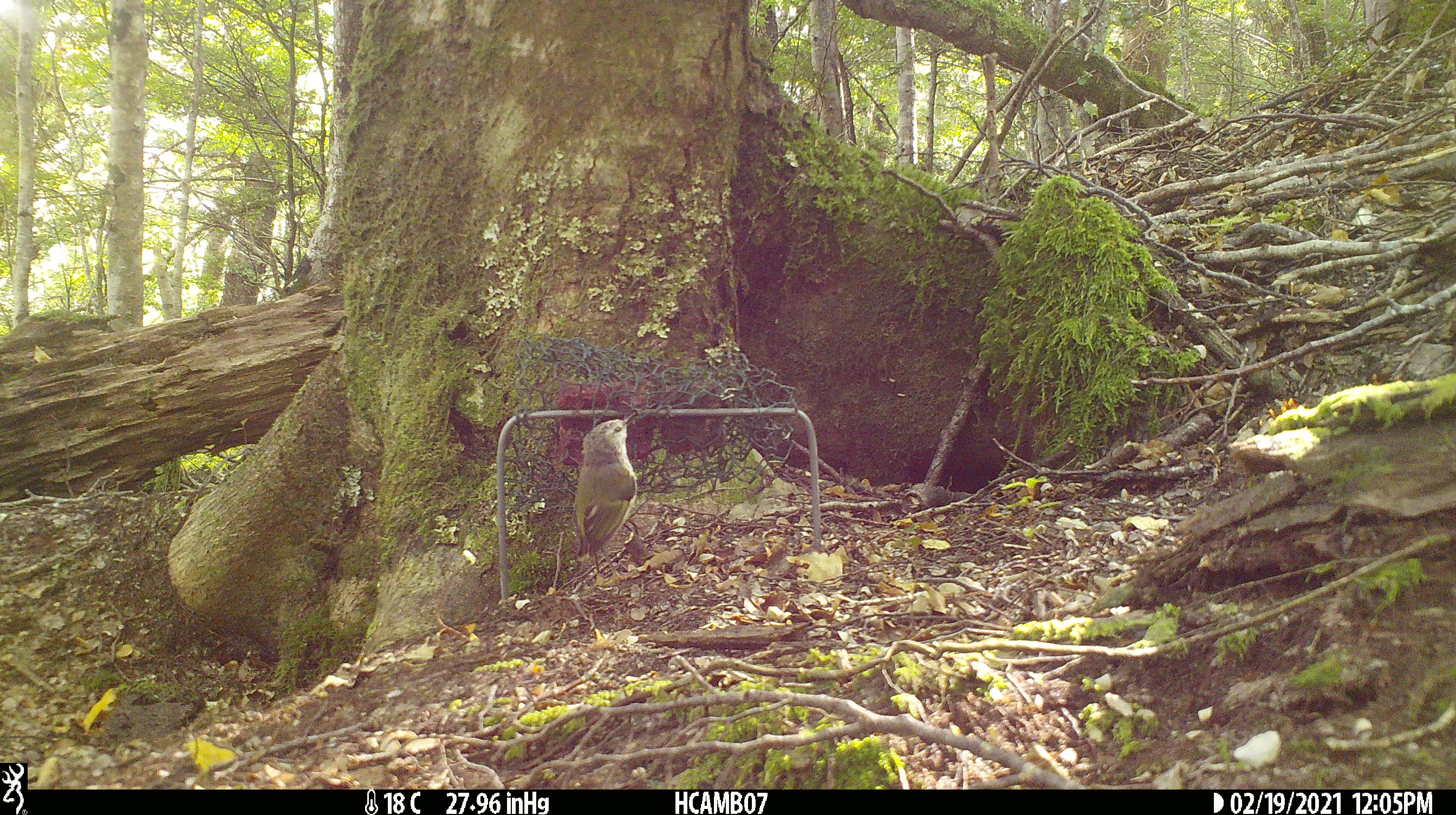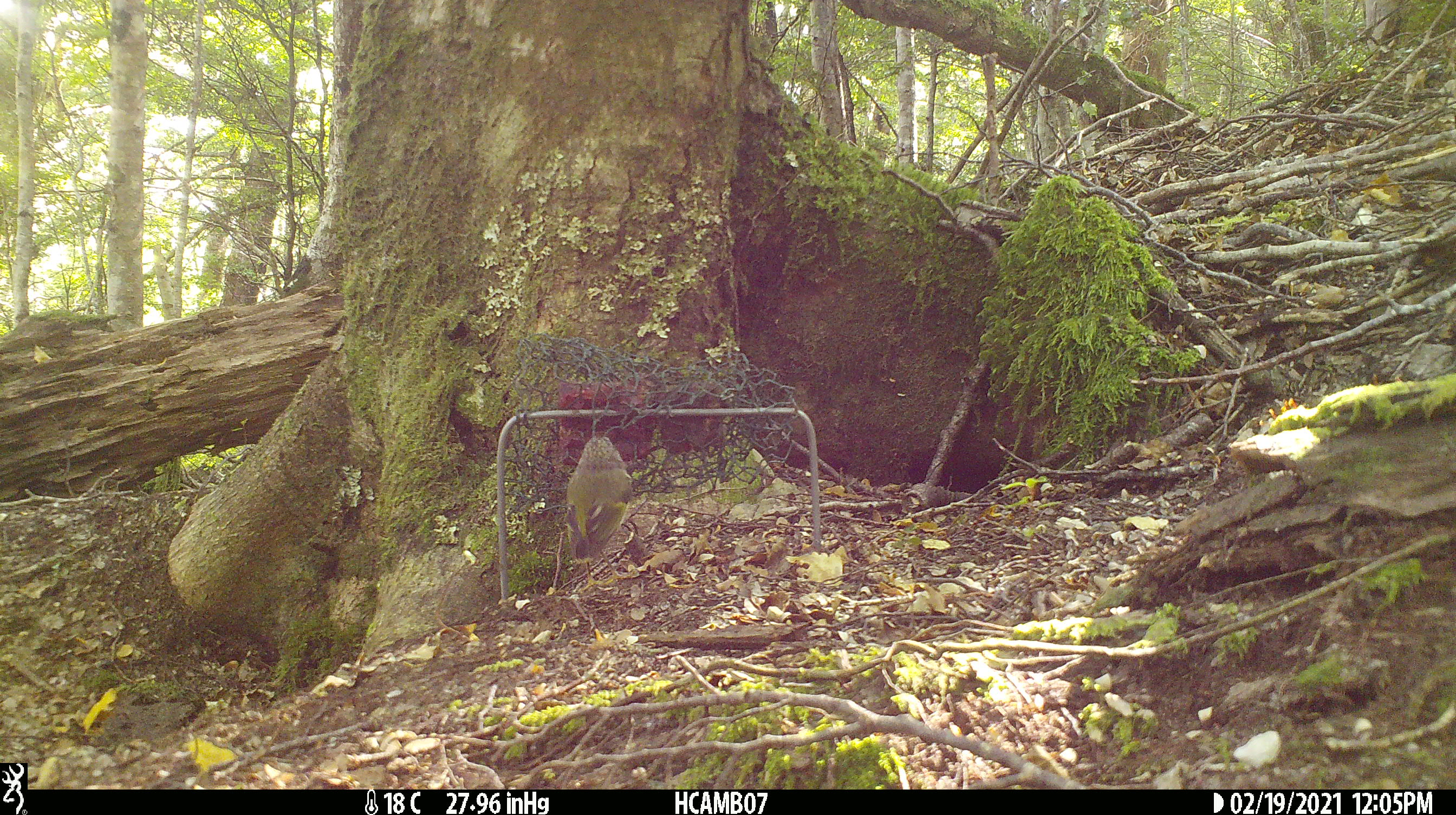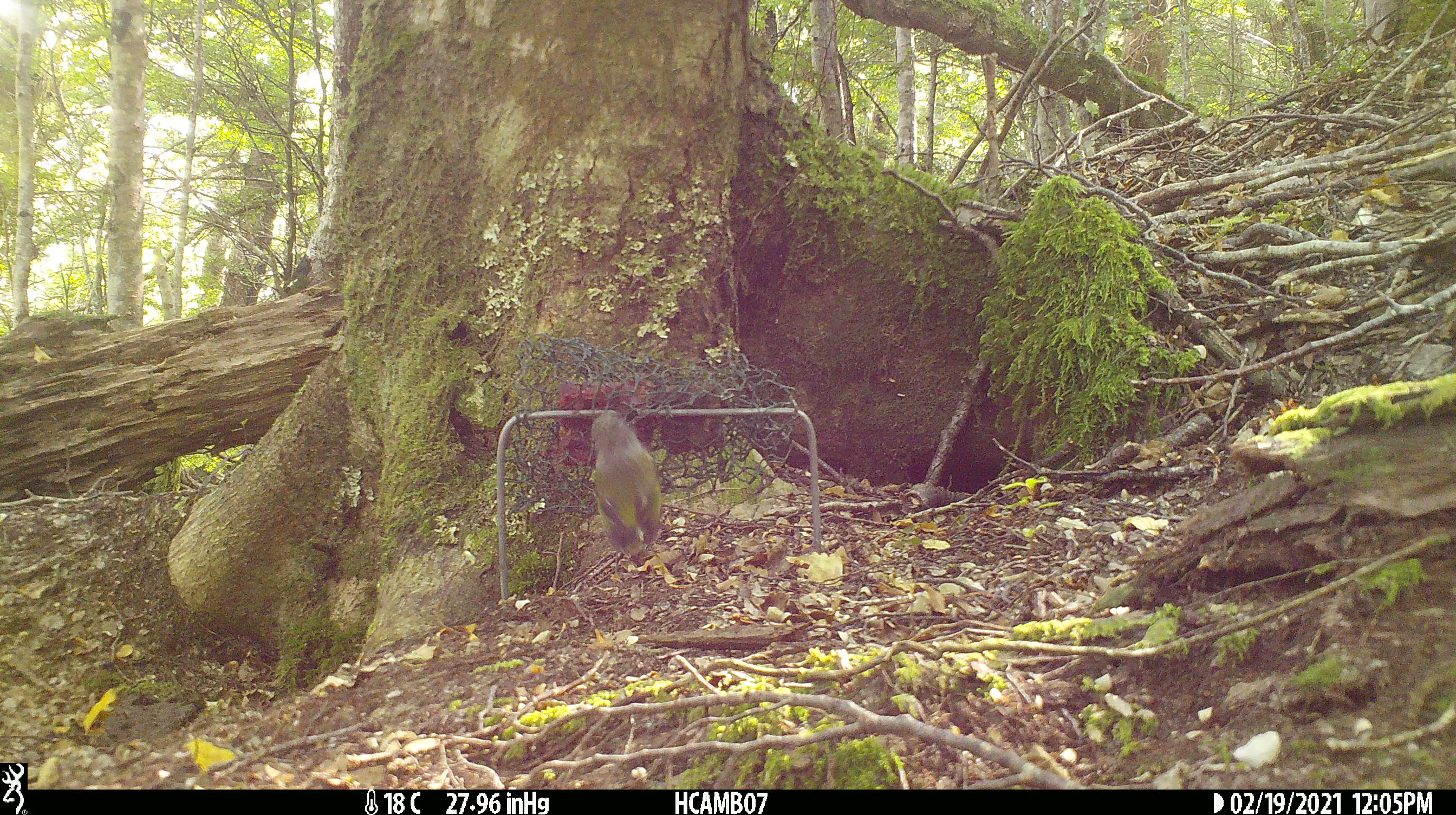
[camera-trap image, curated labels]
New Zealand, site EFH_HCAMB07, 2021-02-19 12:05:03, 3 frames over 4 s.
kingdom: Animalia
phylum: Chordata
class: Aves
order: Passeriformes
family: Acanthisittidae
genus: Acanthisitta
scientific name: Acanthisitta chloris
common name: rifleman